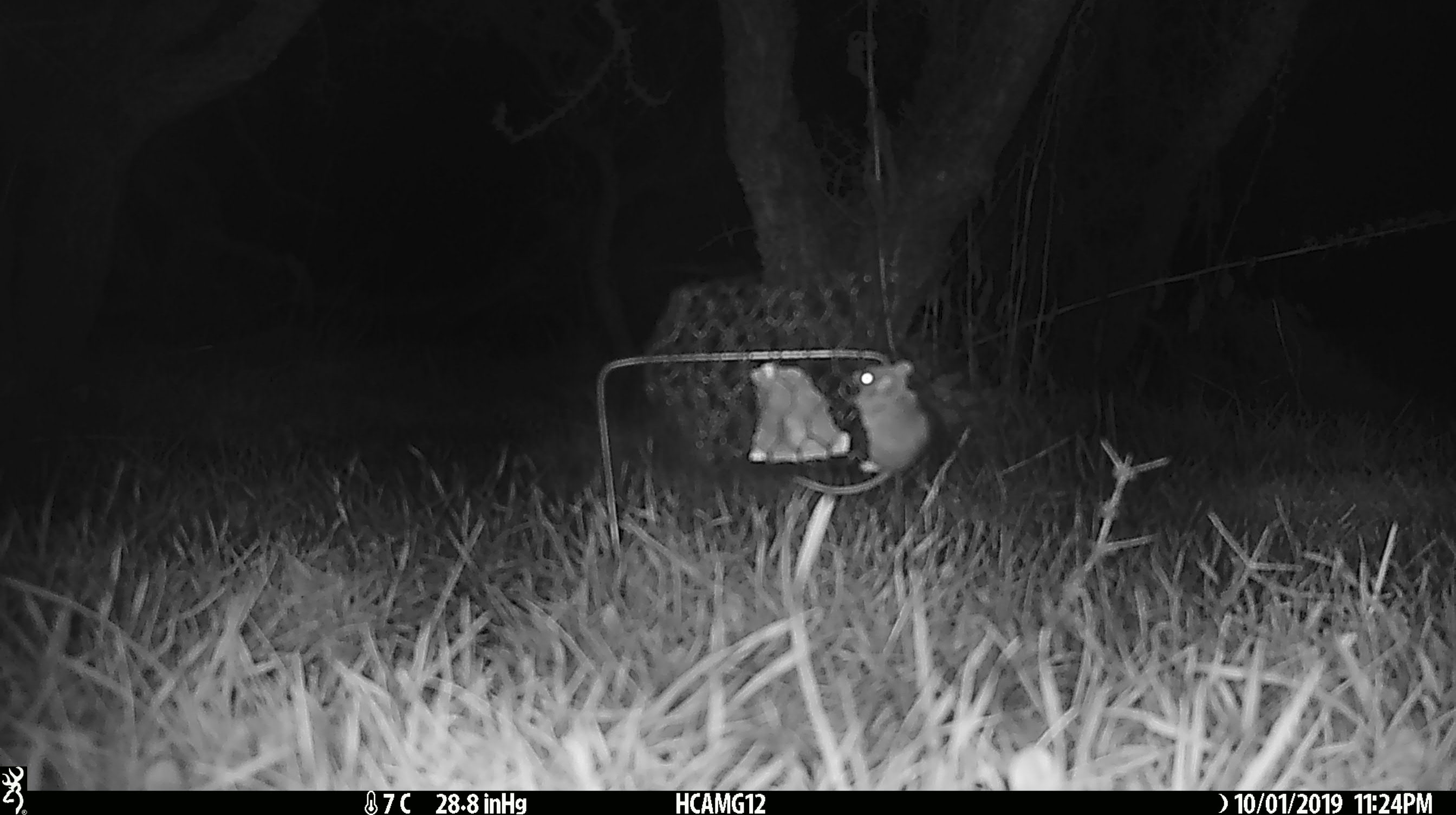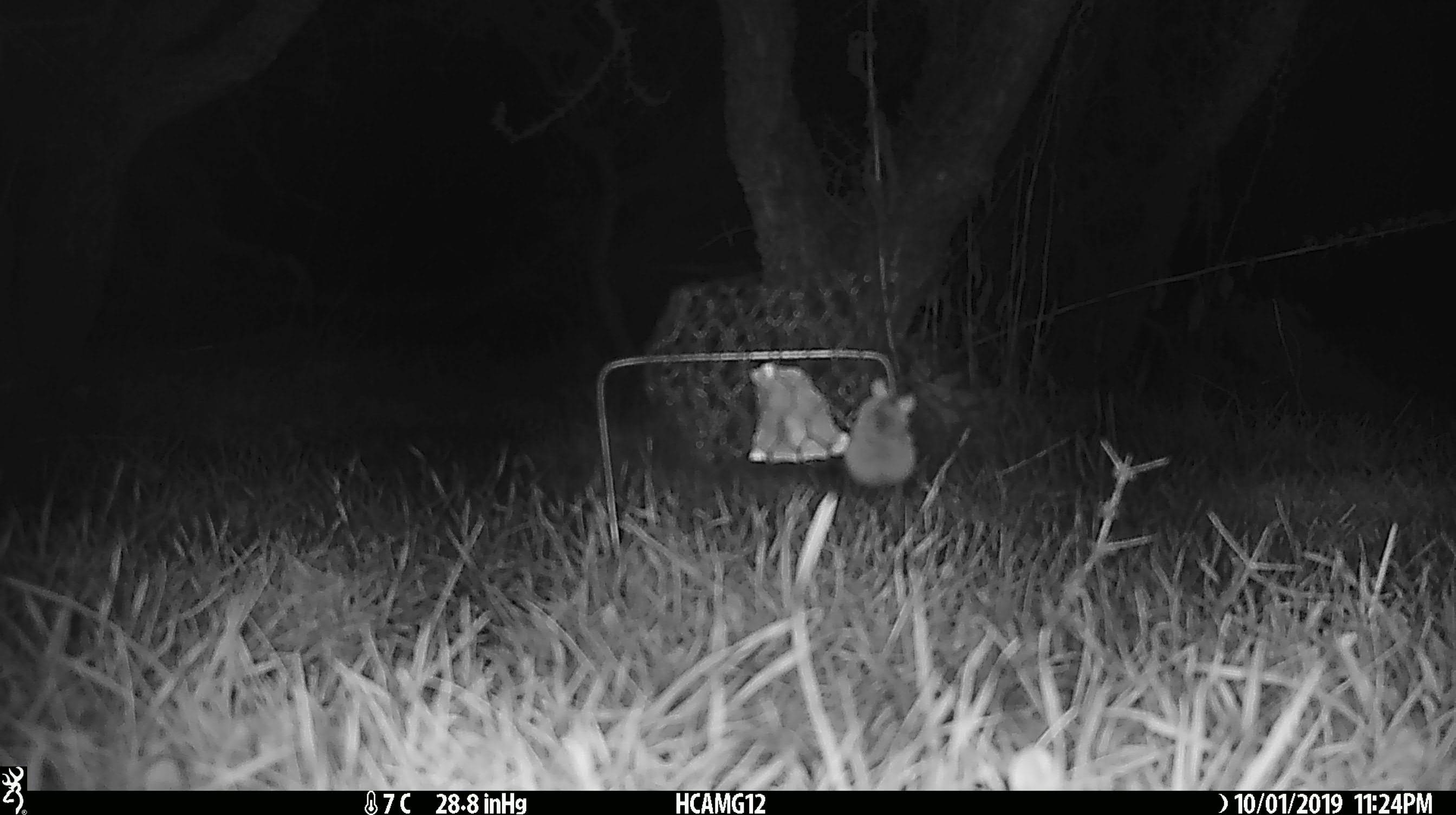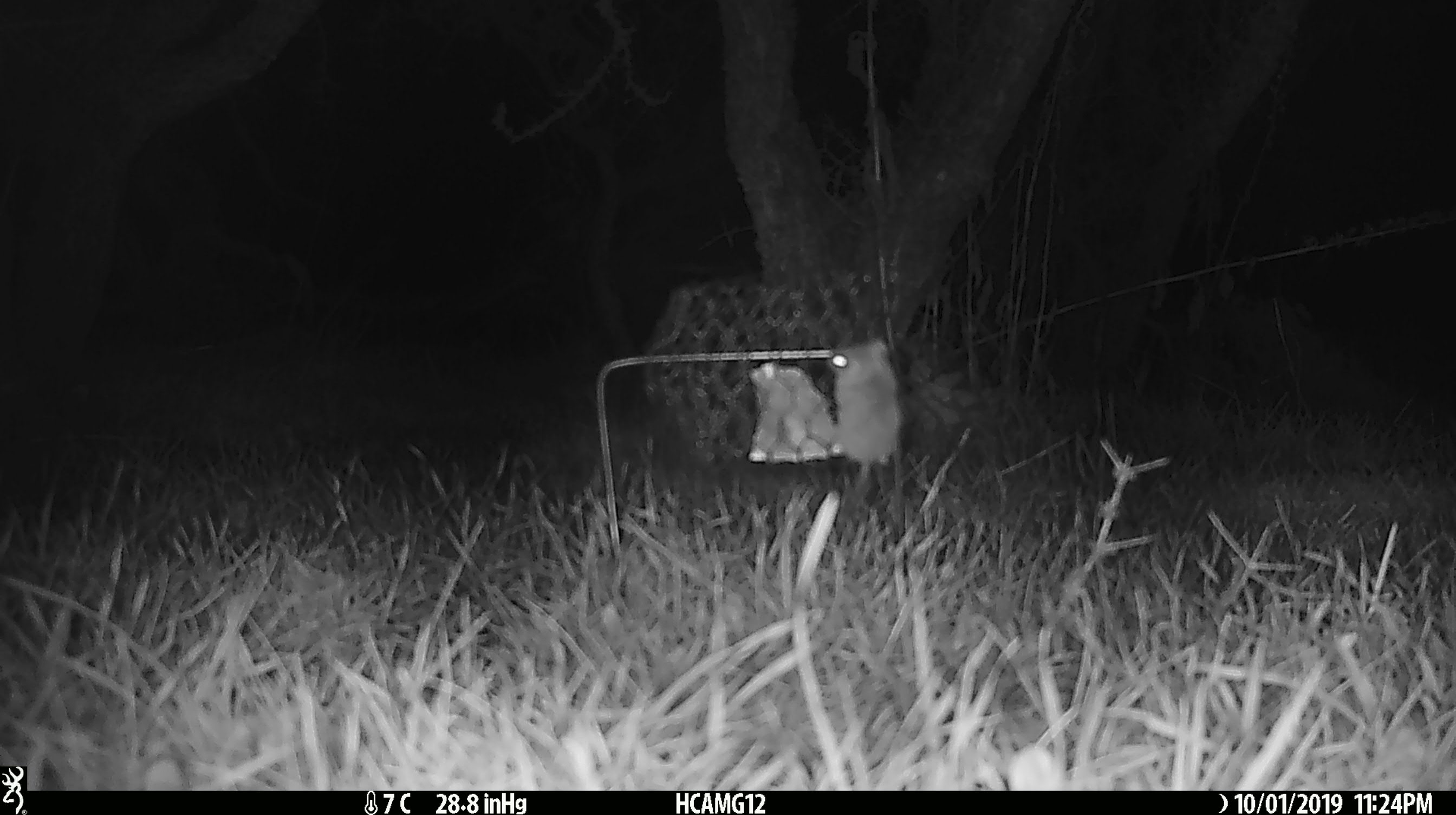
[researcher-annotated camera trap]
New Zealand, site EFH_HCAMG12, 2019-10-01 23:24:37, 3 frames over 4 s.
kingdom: Animalia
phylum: Chordata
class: Mammalia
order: Rodentia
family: Muridae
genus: Mus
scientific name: Mus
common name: mouse